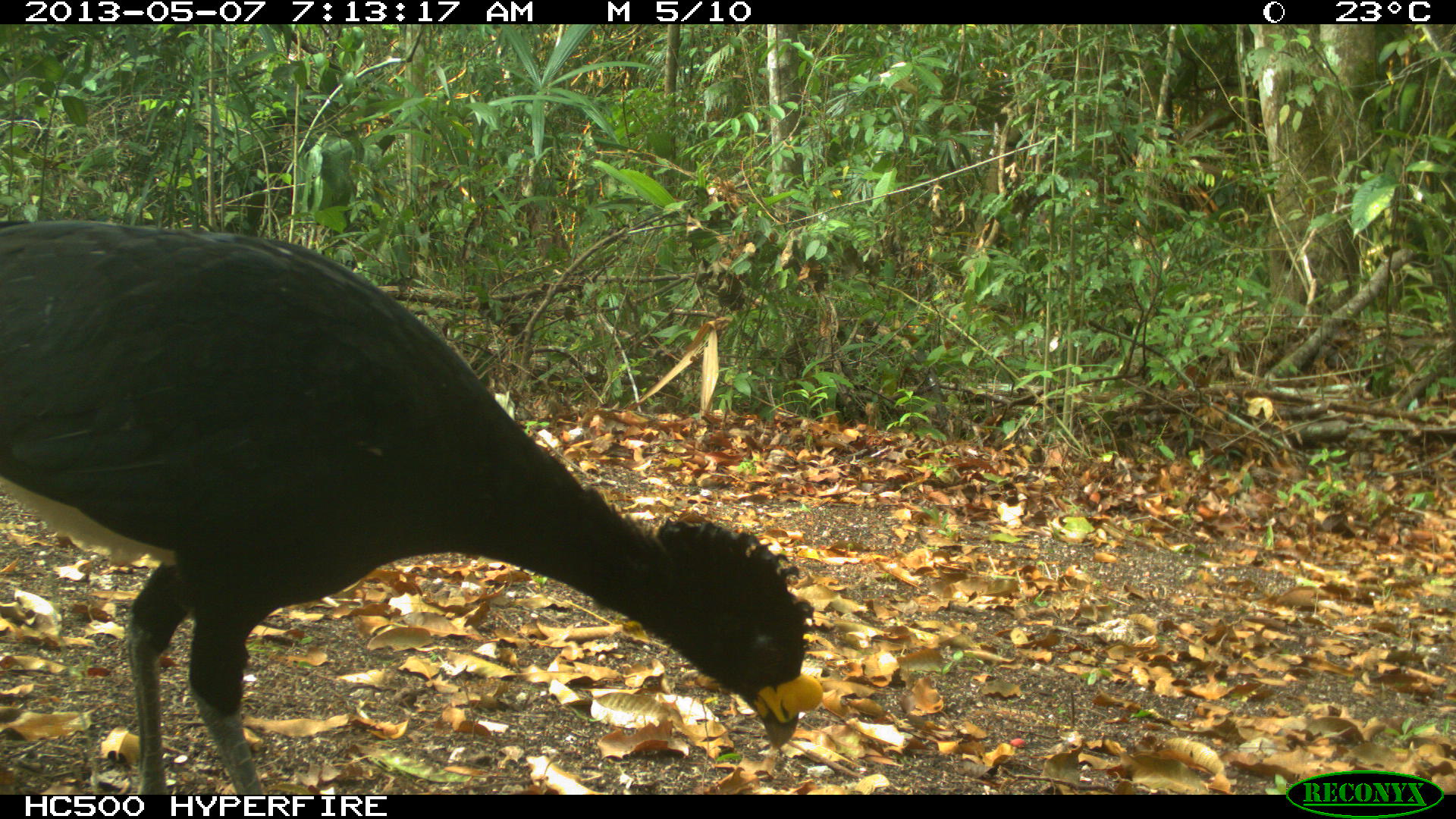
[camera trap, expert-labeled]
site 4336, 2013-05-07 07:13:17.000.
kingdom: Animalia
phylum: Chordata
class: Aves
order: Galliformes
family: Cracidae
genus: Crax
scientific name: Crax rubra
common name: great curassow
Crax rubra (great curassow), count 1, sex male.